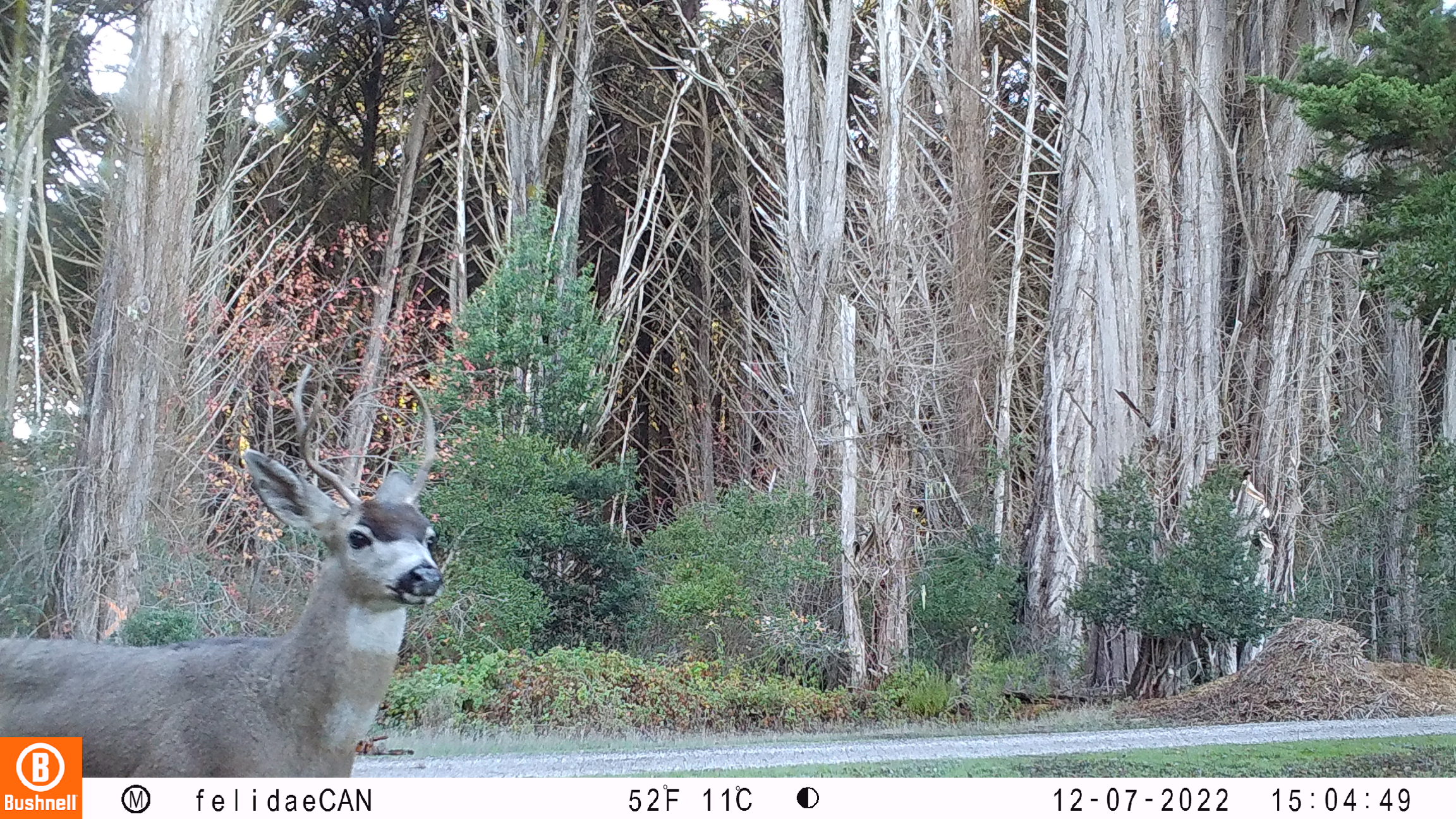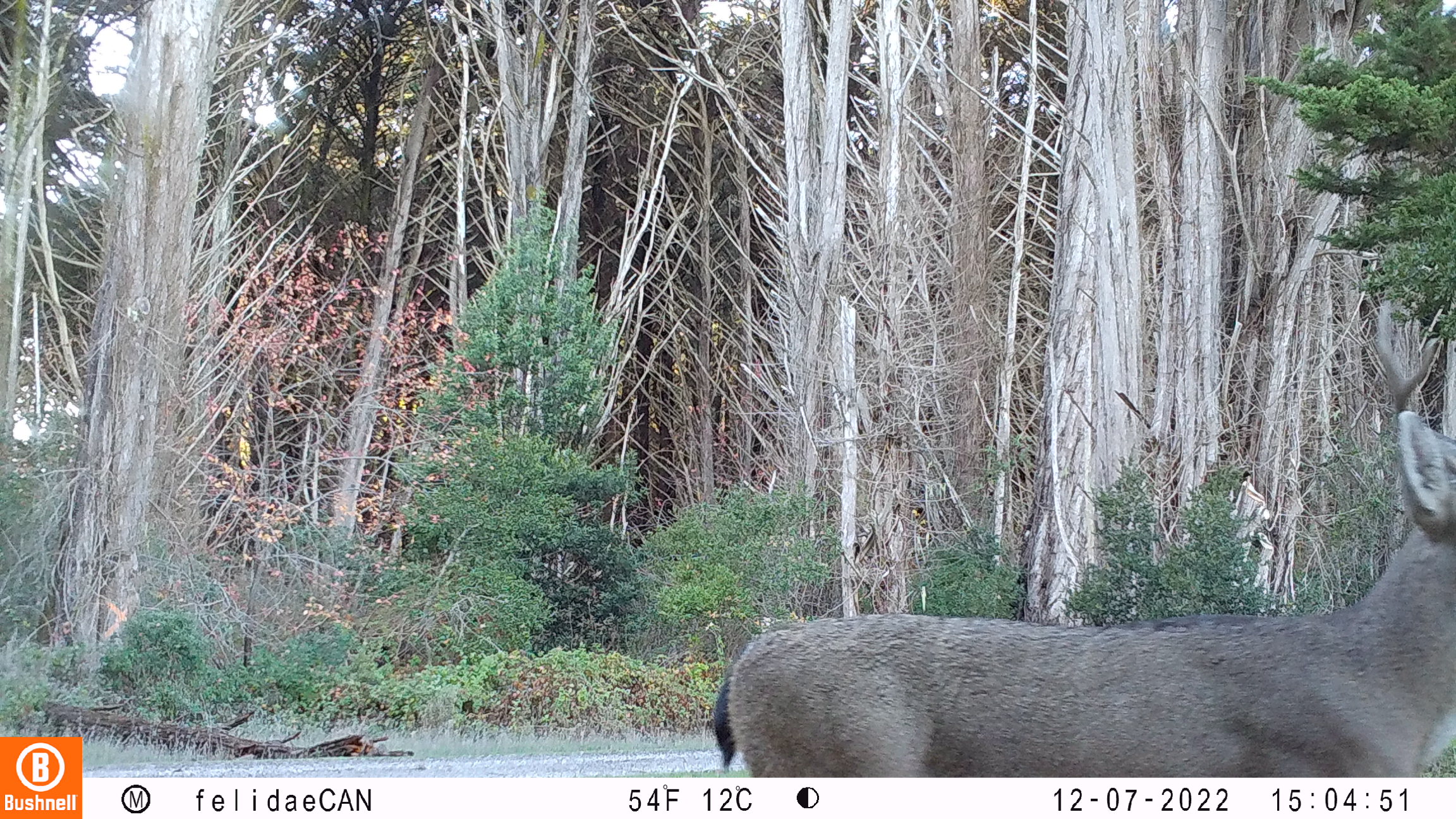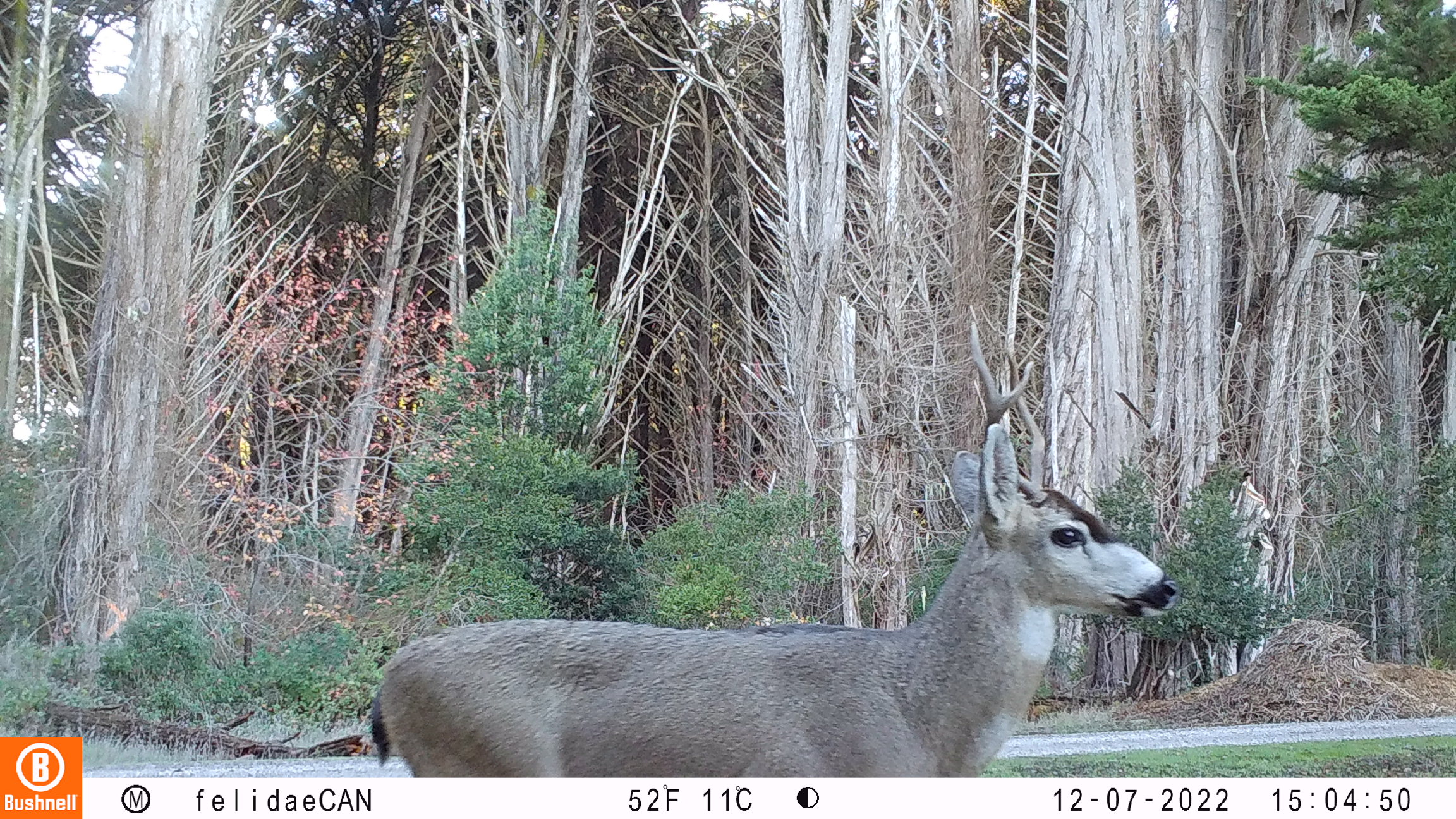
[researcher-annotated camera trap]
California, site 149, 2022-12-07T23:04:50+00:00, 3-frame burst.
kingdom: Animalia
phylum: Chordata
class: Mammalia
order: Artiodactyla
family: Cervidae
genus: Odocoileus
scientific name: Odocoileus hemionus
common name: mule deer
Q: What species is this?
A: Mule deer (Odocoileus hemionus).